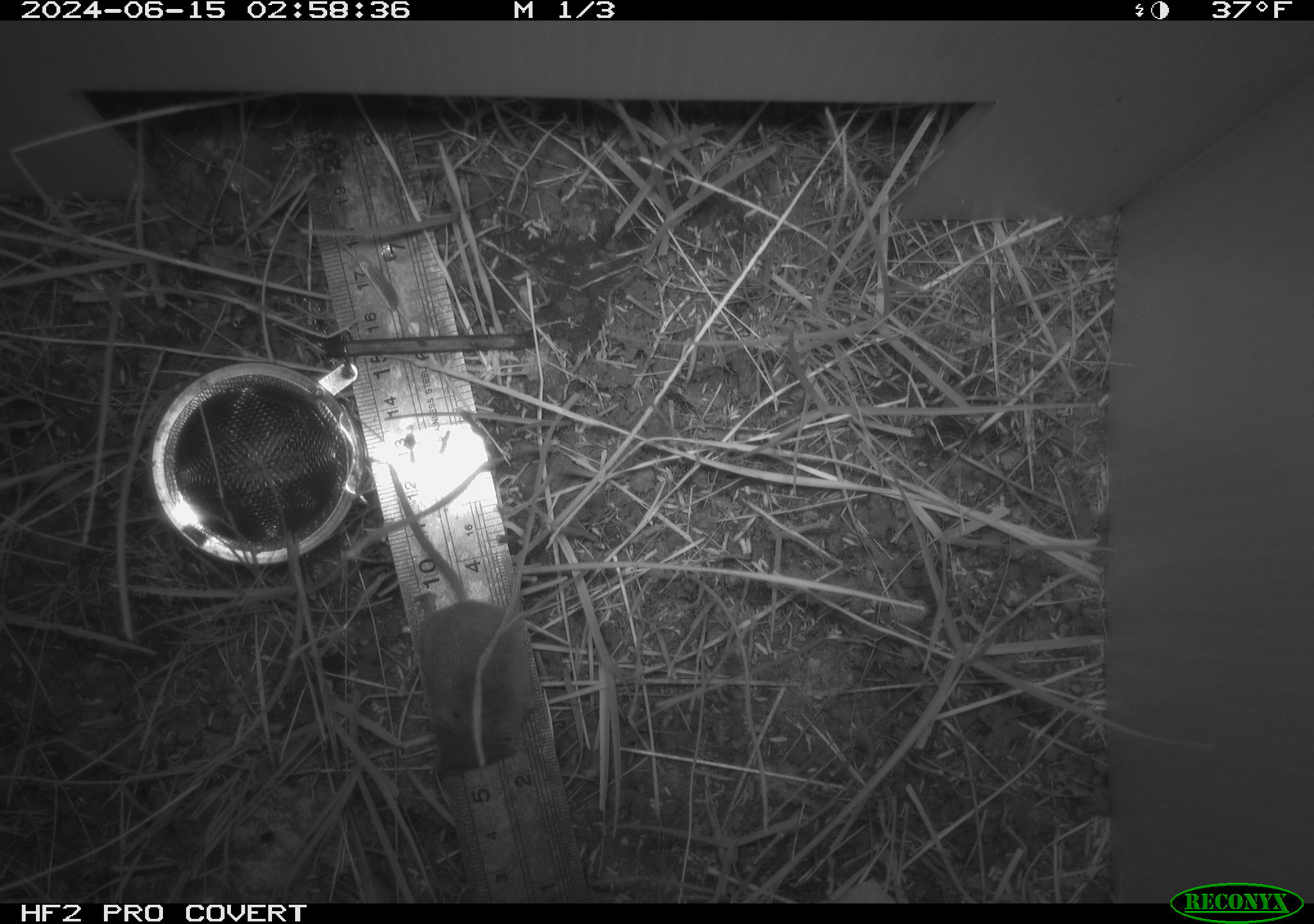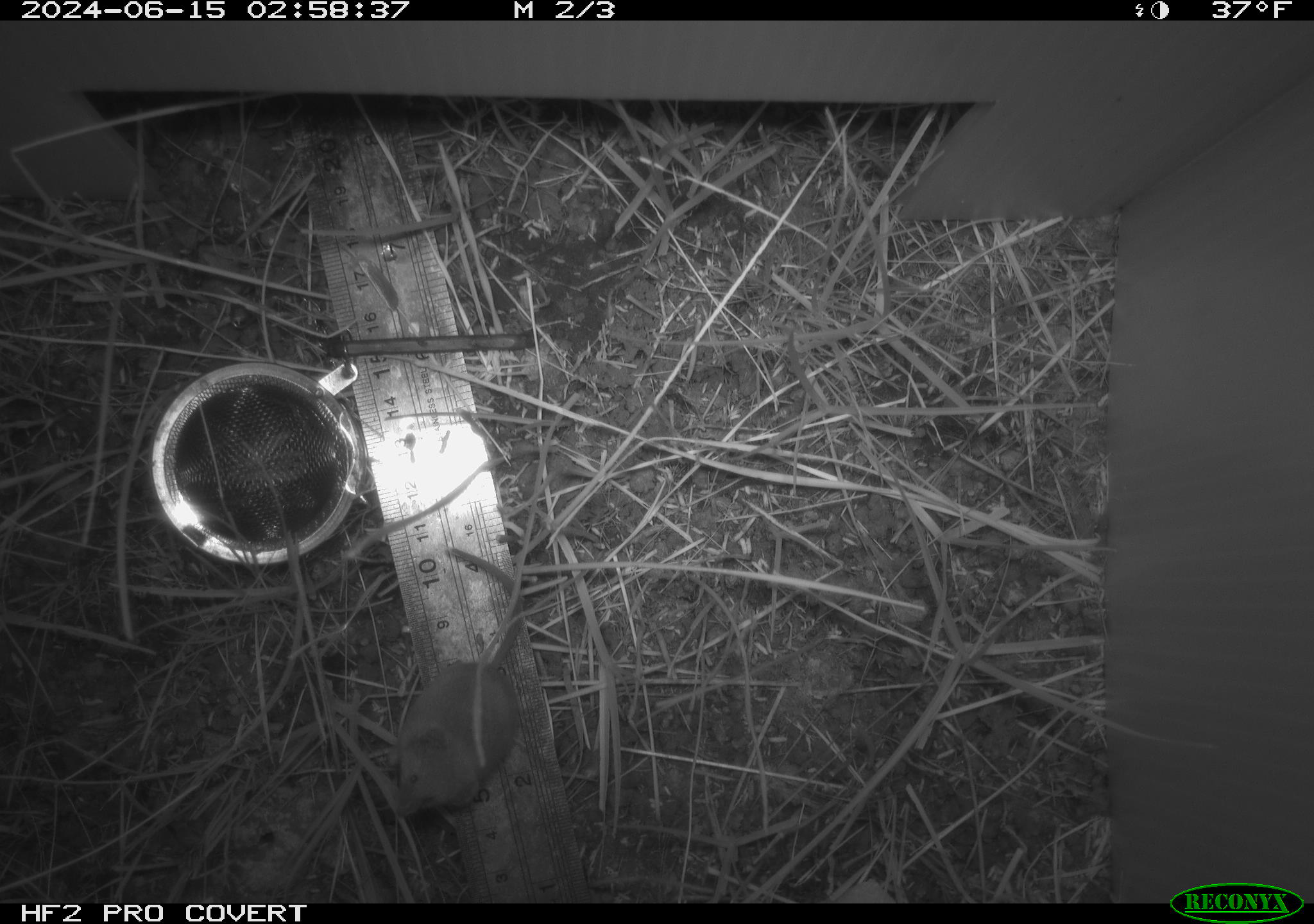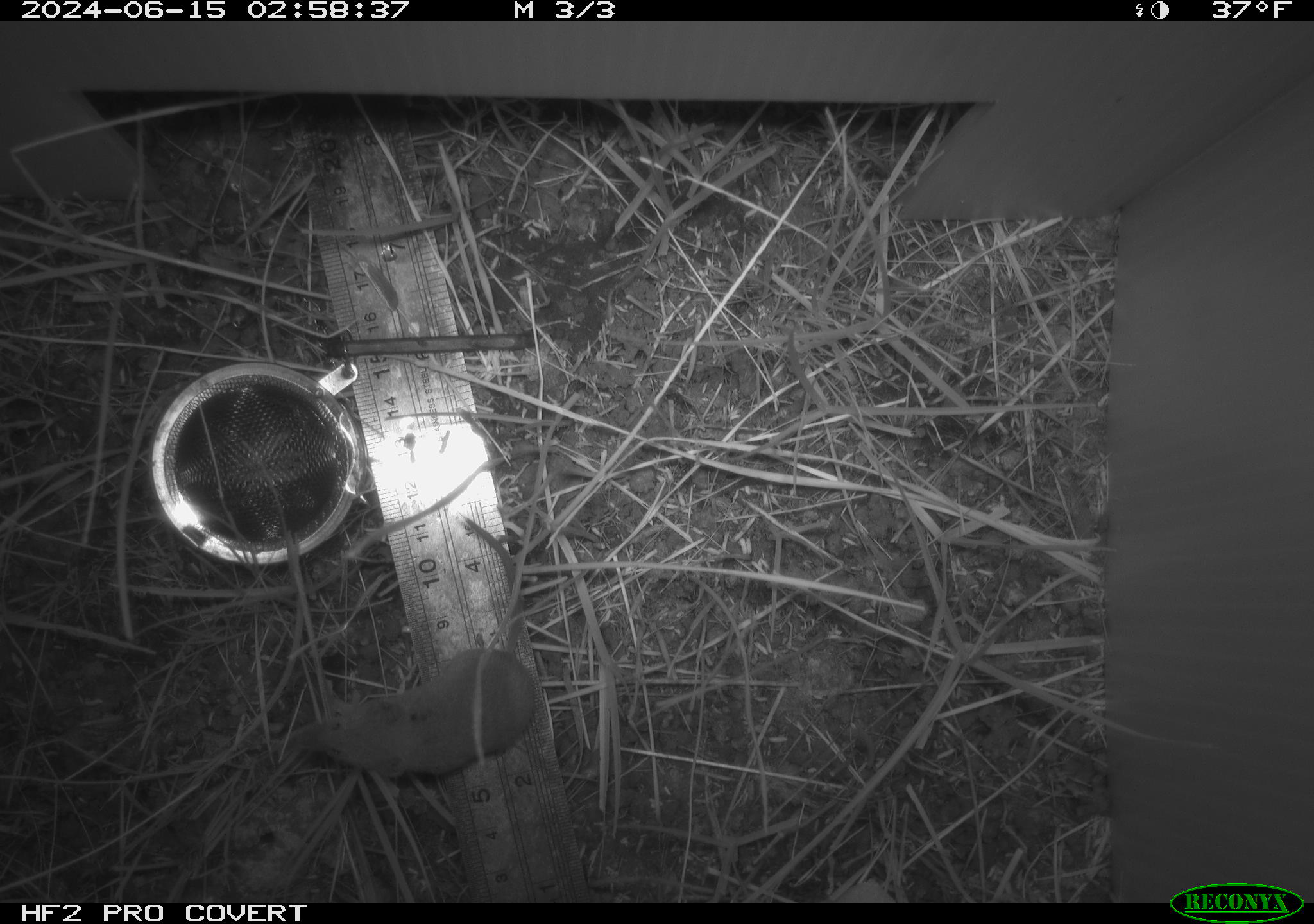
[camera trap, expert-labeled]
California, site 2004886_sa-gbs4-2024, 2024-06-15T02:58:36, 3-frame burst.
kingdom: Animalia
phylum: Chordata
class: Mammalia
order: Eulipotyphla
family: Soricidae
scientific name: Soricidae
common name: shrews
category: soricidae family